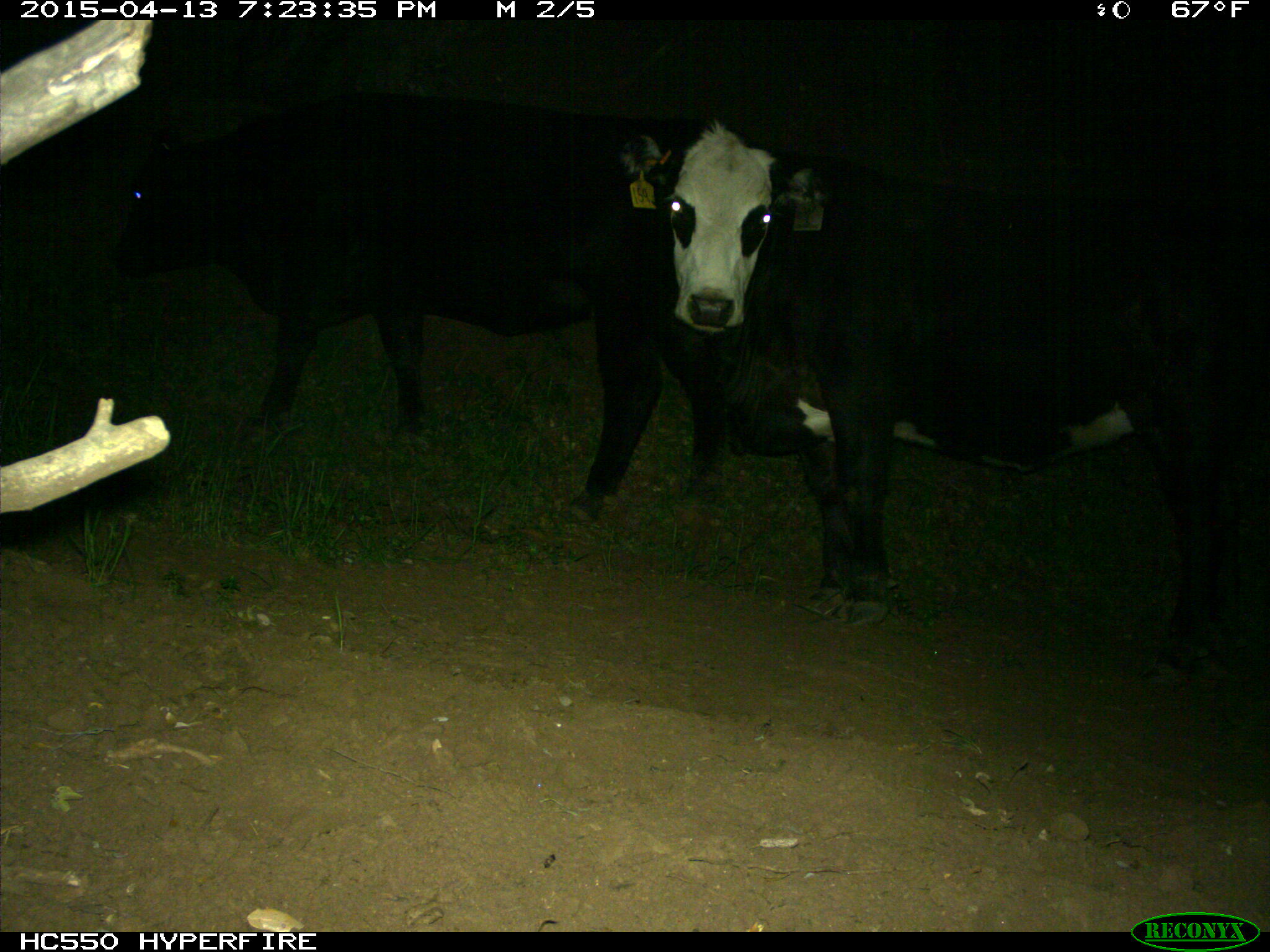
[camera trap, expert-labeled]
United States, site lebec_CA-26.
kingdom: Animalia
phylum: Chordata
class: Mammalia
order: Artiodactyla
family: Bovidae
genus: Bos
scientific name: Bos taurus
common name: domestic cow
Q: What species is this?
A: Bos taurus (domestic cow).